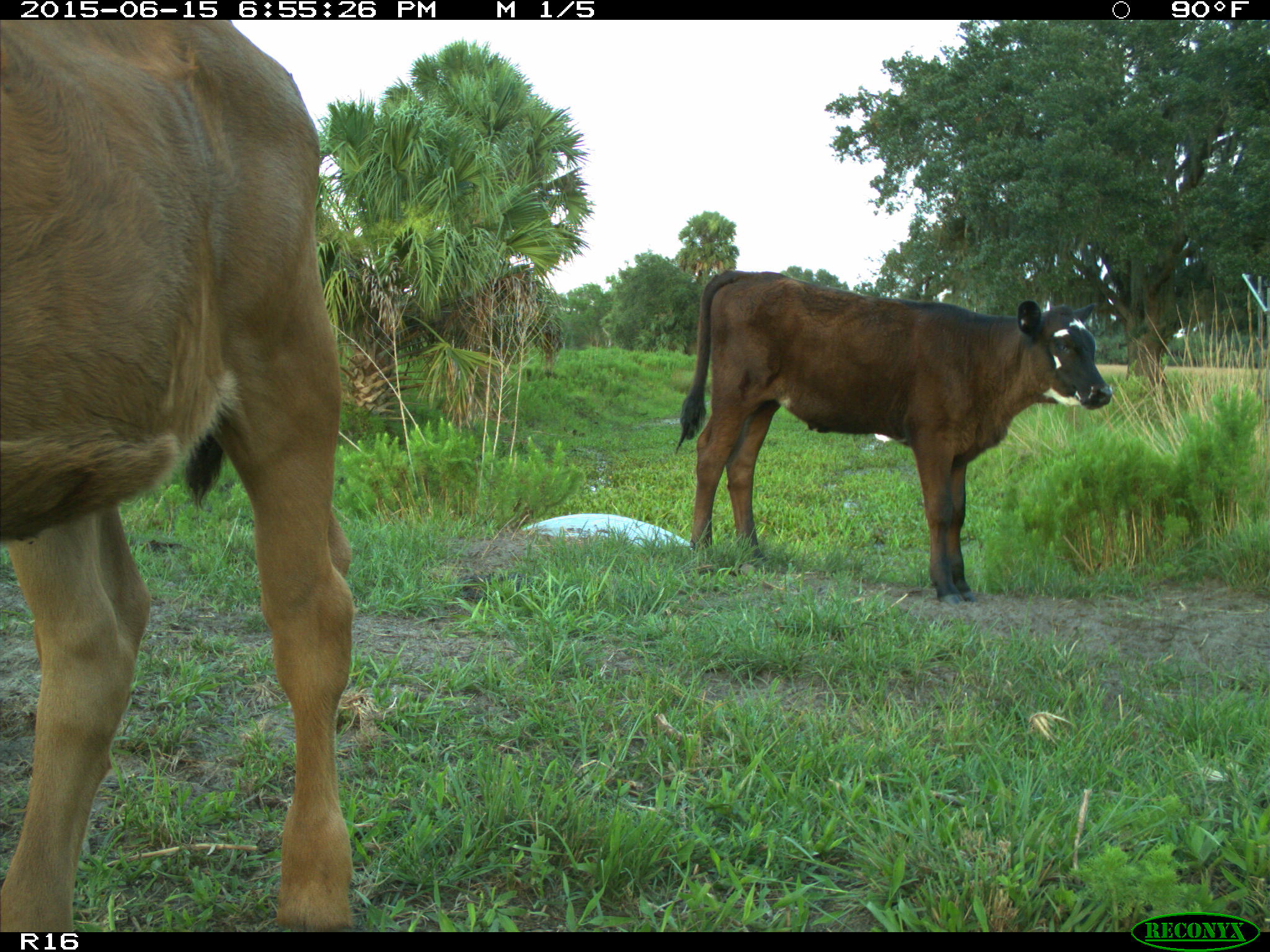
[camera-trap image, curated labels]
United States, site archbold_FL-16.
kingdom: Animalia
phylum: Chordata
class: Mammalia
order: Artiodactyla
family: Bovidae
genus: Bos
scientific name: Bos taurus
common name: domestic cow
Bos taurus (domestic cow).